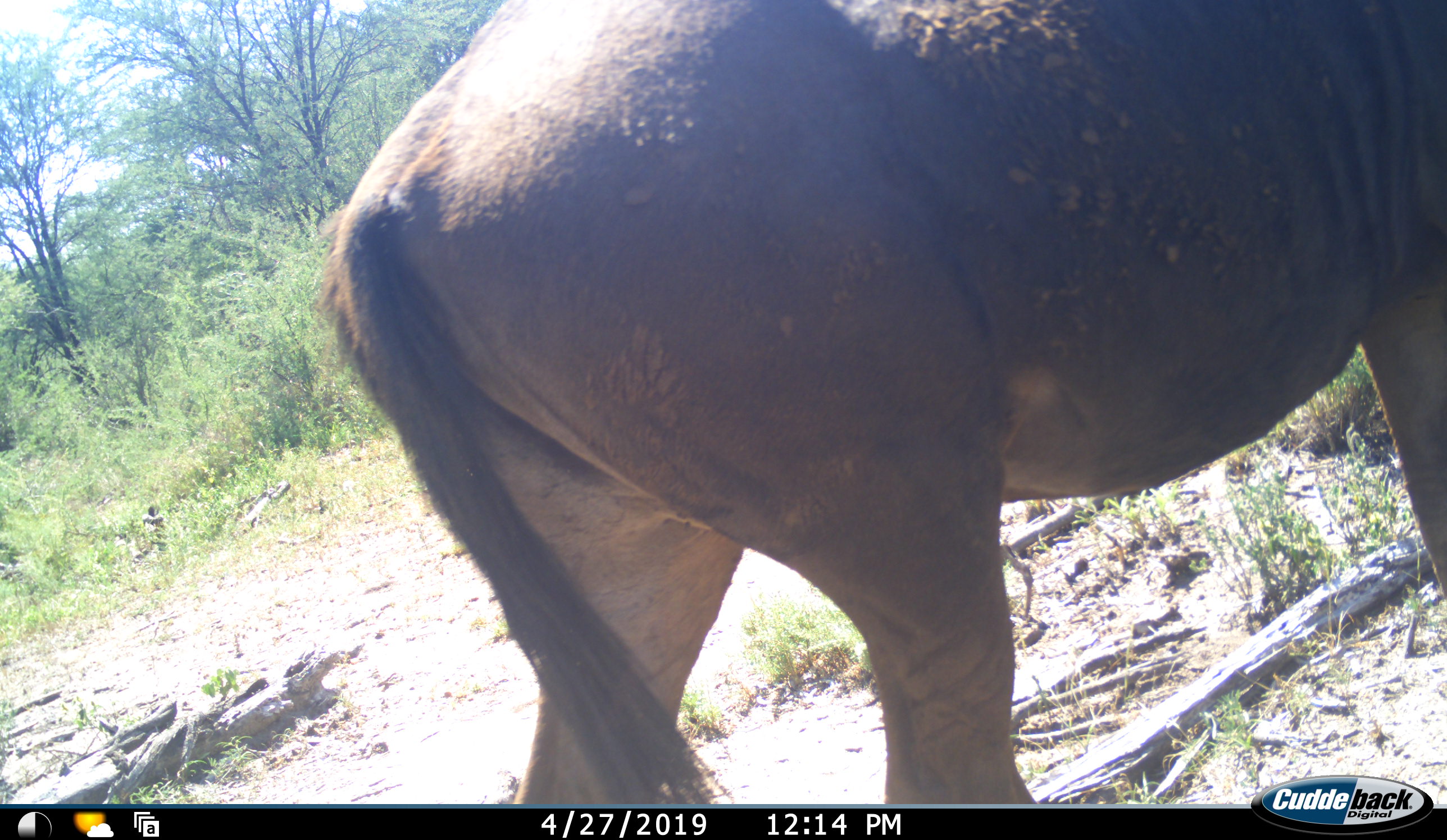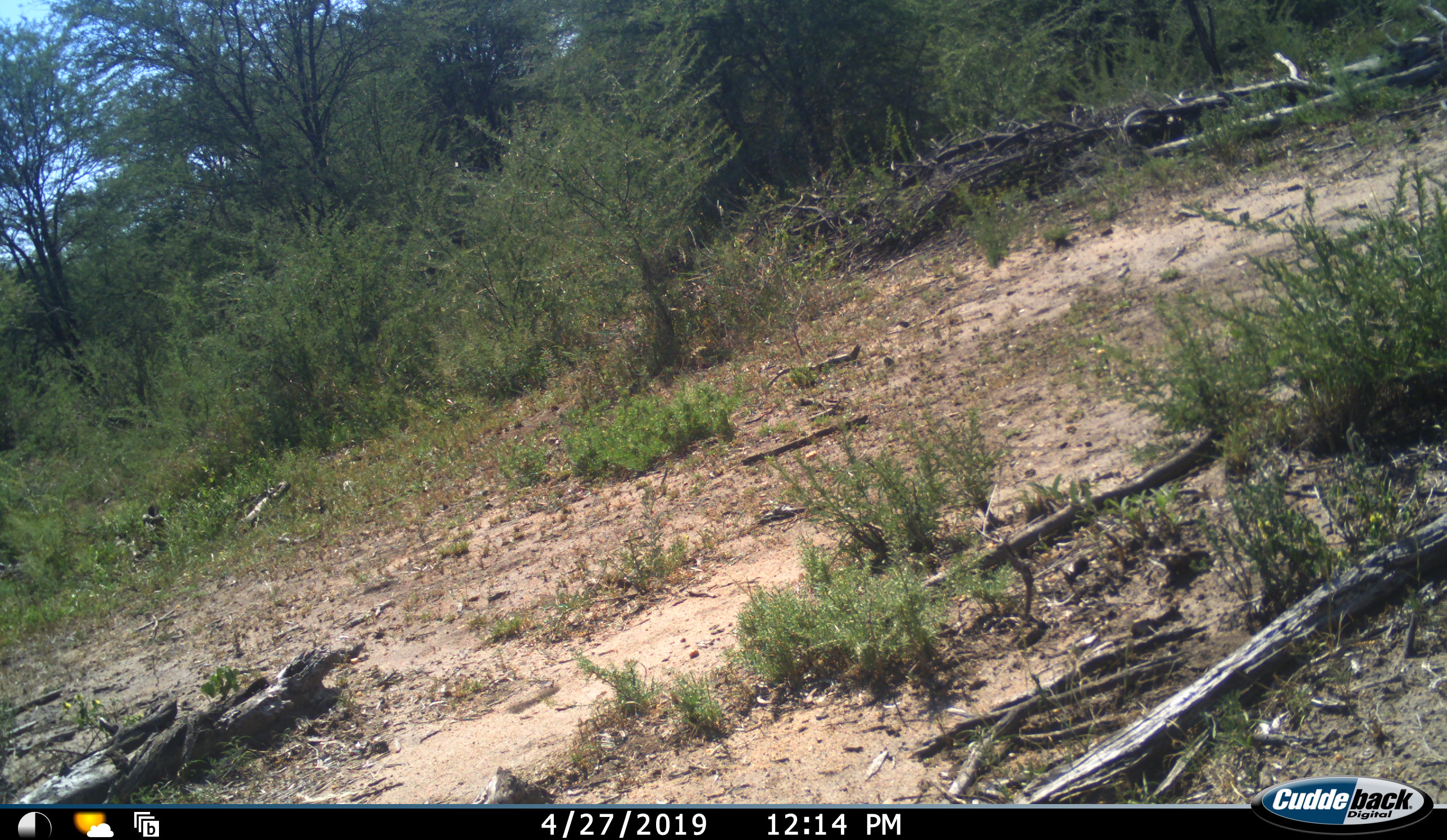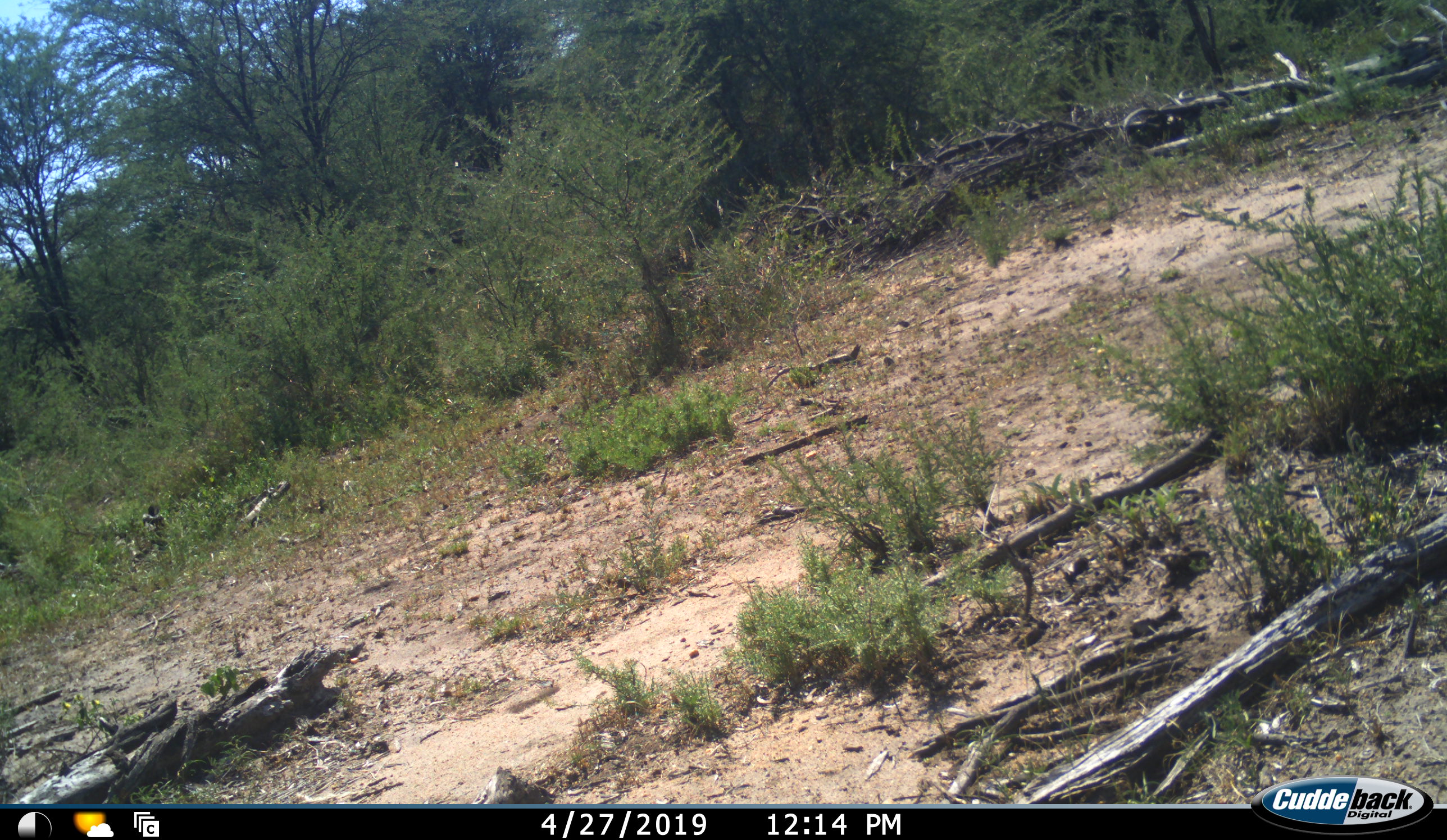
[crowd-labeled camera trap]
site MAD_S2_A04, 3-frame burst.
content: unidentified animal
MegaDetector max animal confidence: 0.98